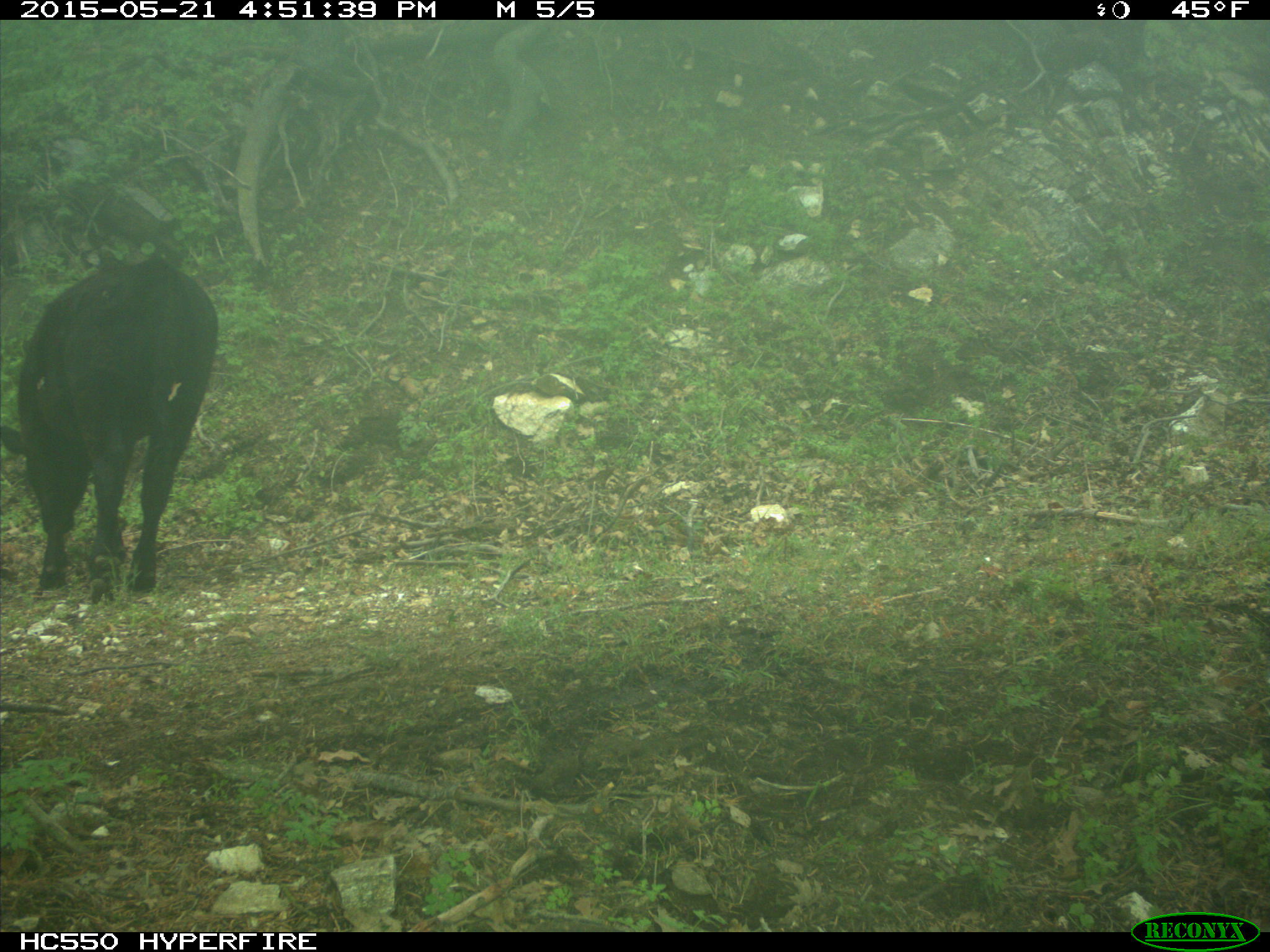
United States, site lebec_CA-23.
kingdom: Animalia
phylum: Chordata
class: Mammalia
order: Artiodactyla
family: Bovidae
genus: Bos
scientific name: Bos taurus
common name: domestic cow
Bos taurus (domestic cow).